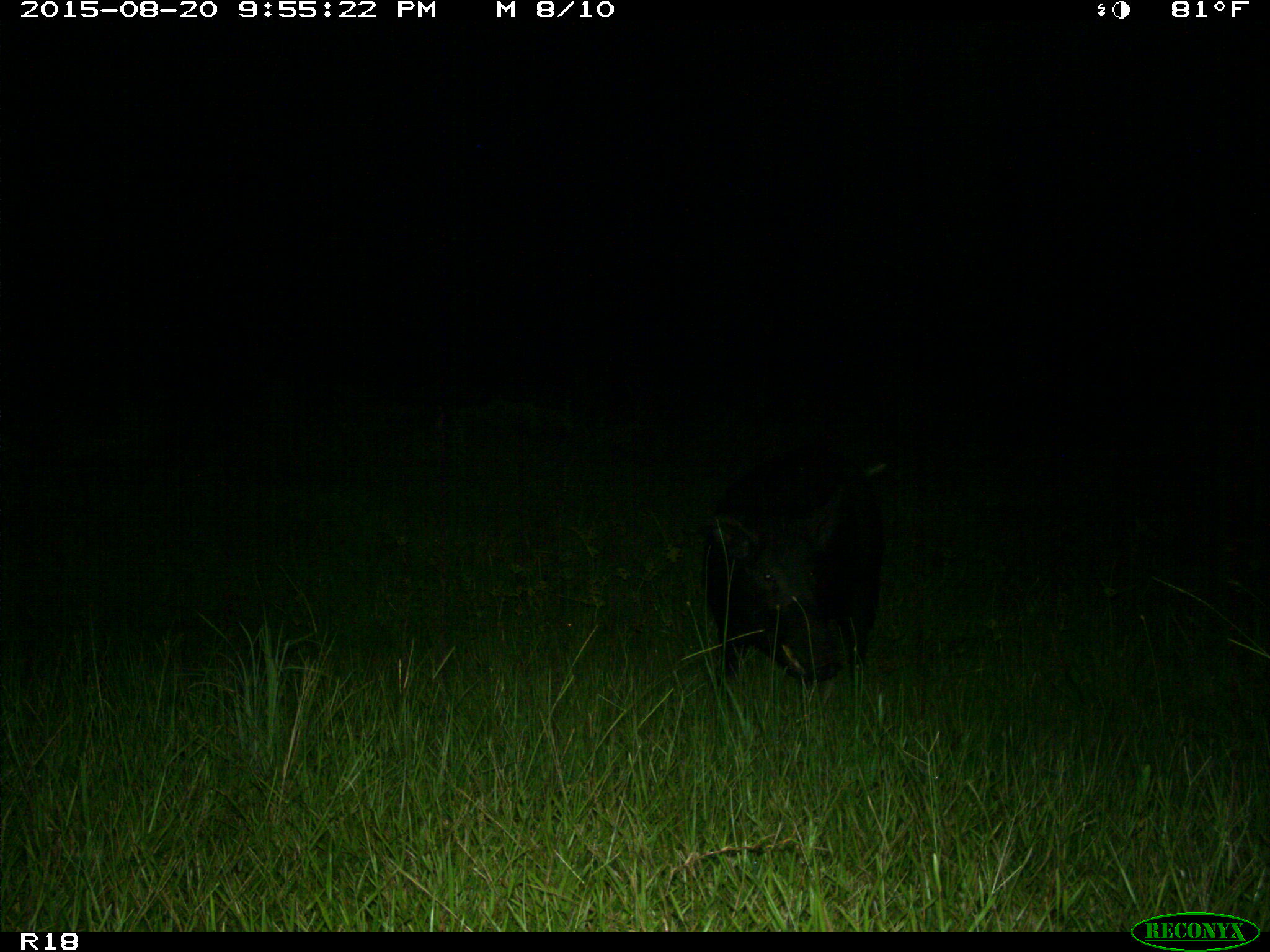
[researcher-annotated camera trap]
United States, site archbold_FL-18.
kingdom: Animalia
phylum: Chordata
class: Mammalia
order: Artiodactyla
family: Suidae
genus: Sus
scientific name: Sus scrofa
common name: wild boar